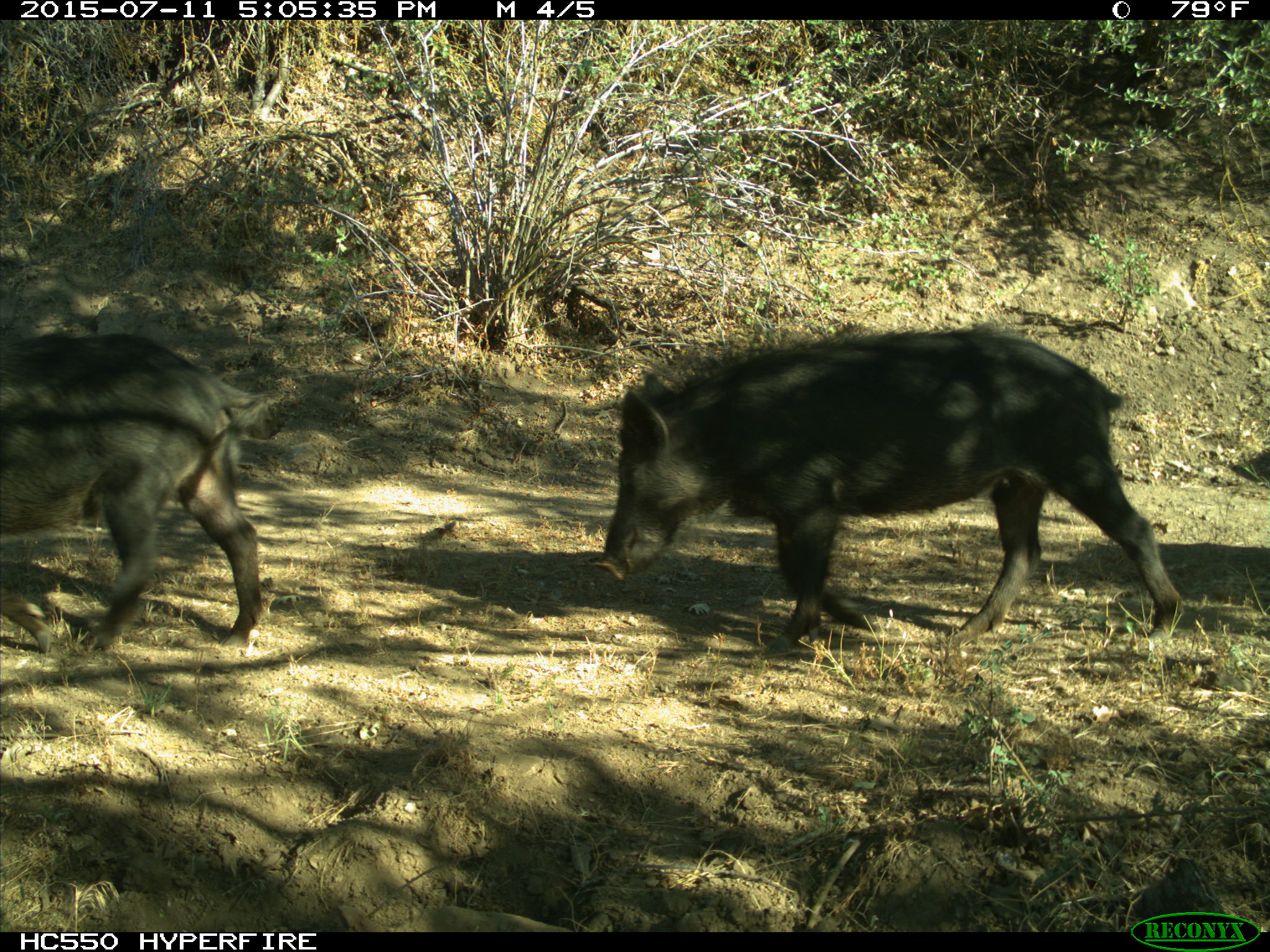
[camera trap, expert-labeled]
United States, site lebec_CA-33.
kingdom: Animalia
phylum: Chordata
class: Mammalia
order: Artiodactyla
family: Suidae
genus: Sus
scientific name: Sus scrofa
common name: wild boar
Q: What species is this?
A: Sus scrofa (wild boar).